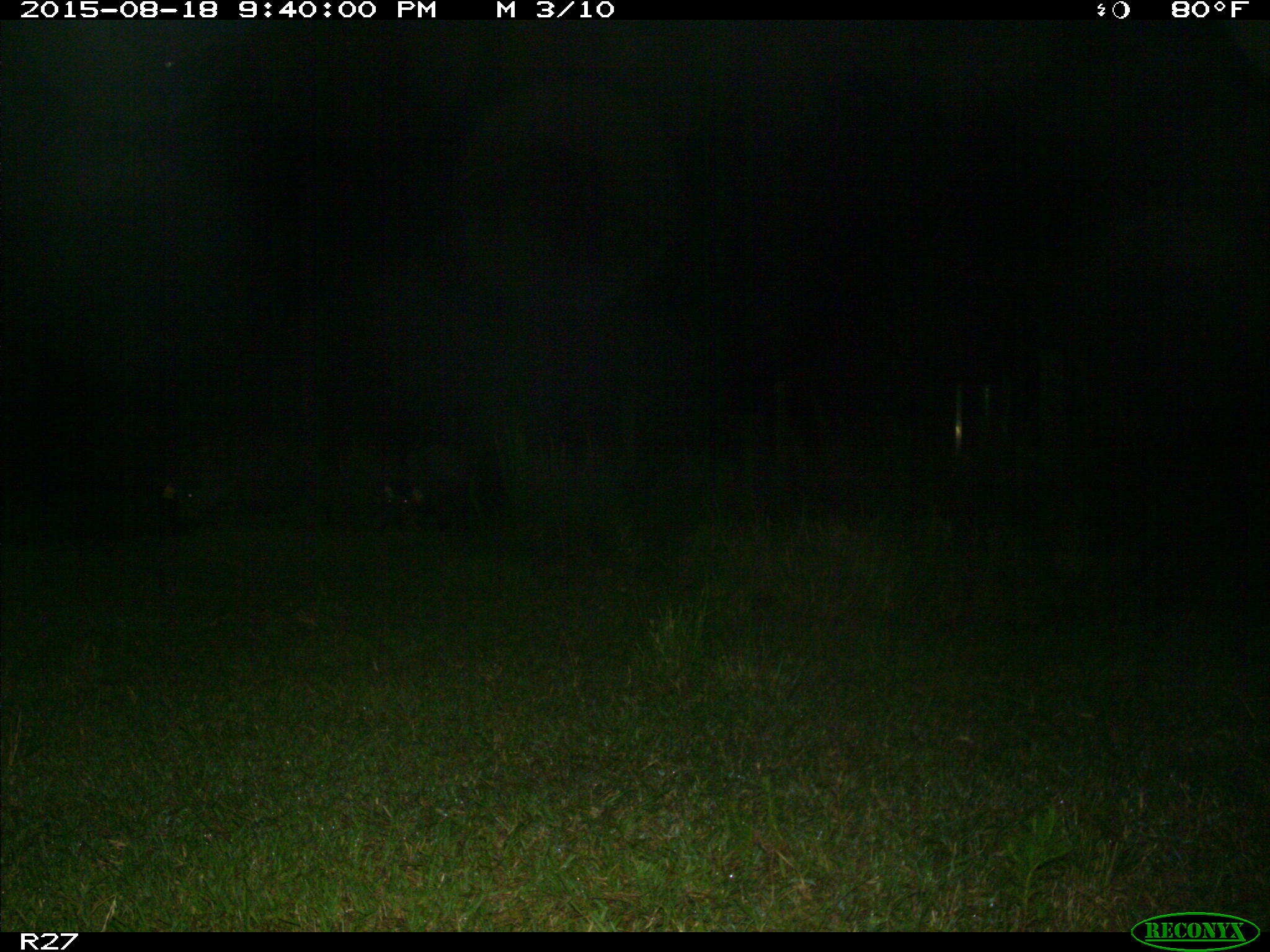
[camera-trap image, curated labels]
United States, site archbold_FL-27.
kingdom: Animalia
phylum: Chordata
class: Mammalia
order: Artiodactyla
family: Suidae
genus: Sus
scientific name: Sus scrofa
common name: wild boar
Sus scrofa (wild boar).